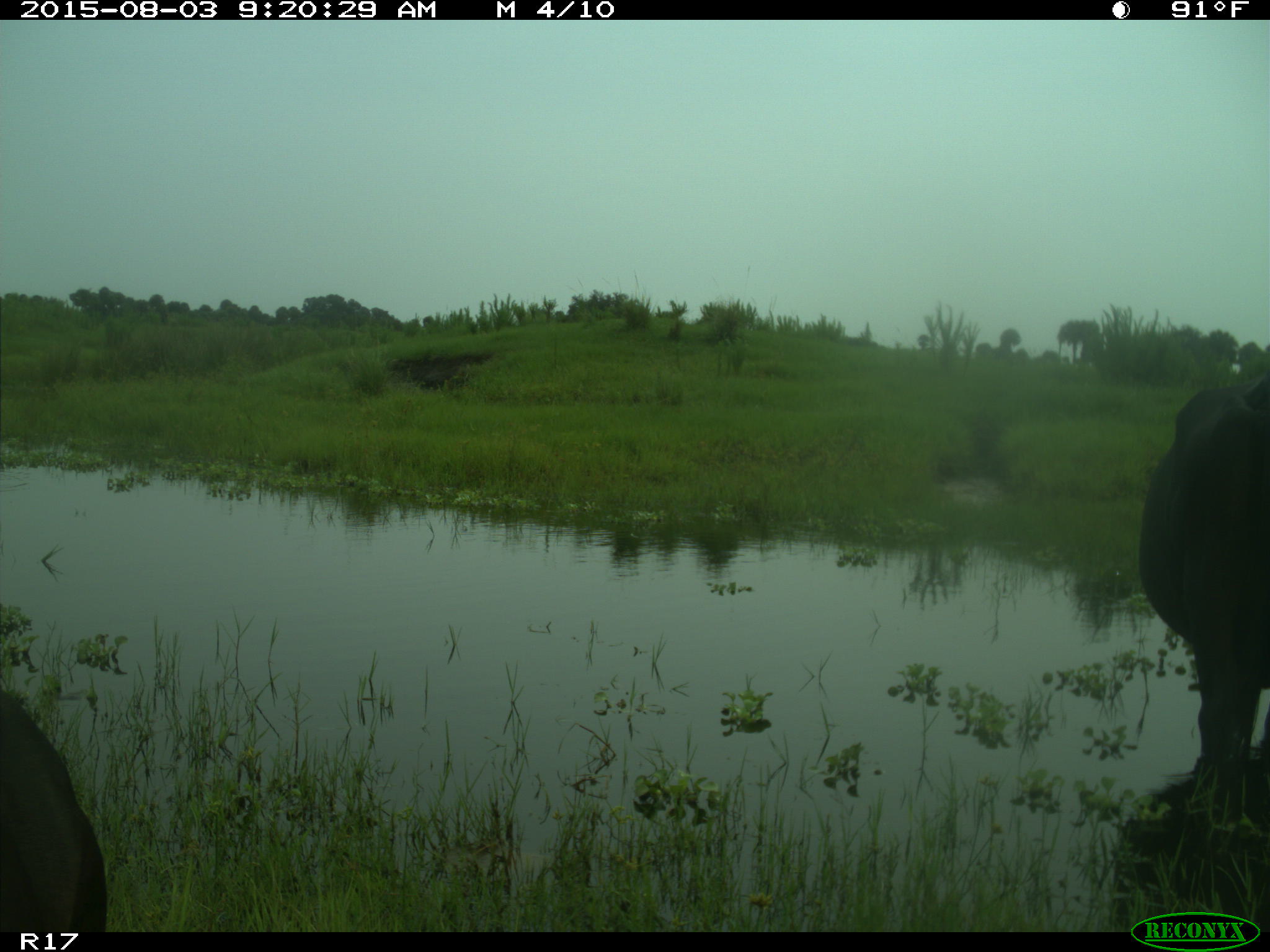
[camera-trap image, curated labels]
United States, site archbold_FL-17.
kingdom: Animalia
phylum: Chordata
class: Mammalia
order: Artiodactyla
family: Bovidae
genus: Bos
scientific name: Bos taurus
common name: domestic cow